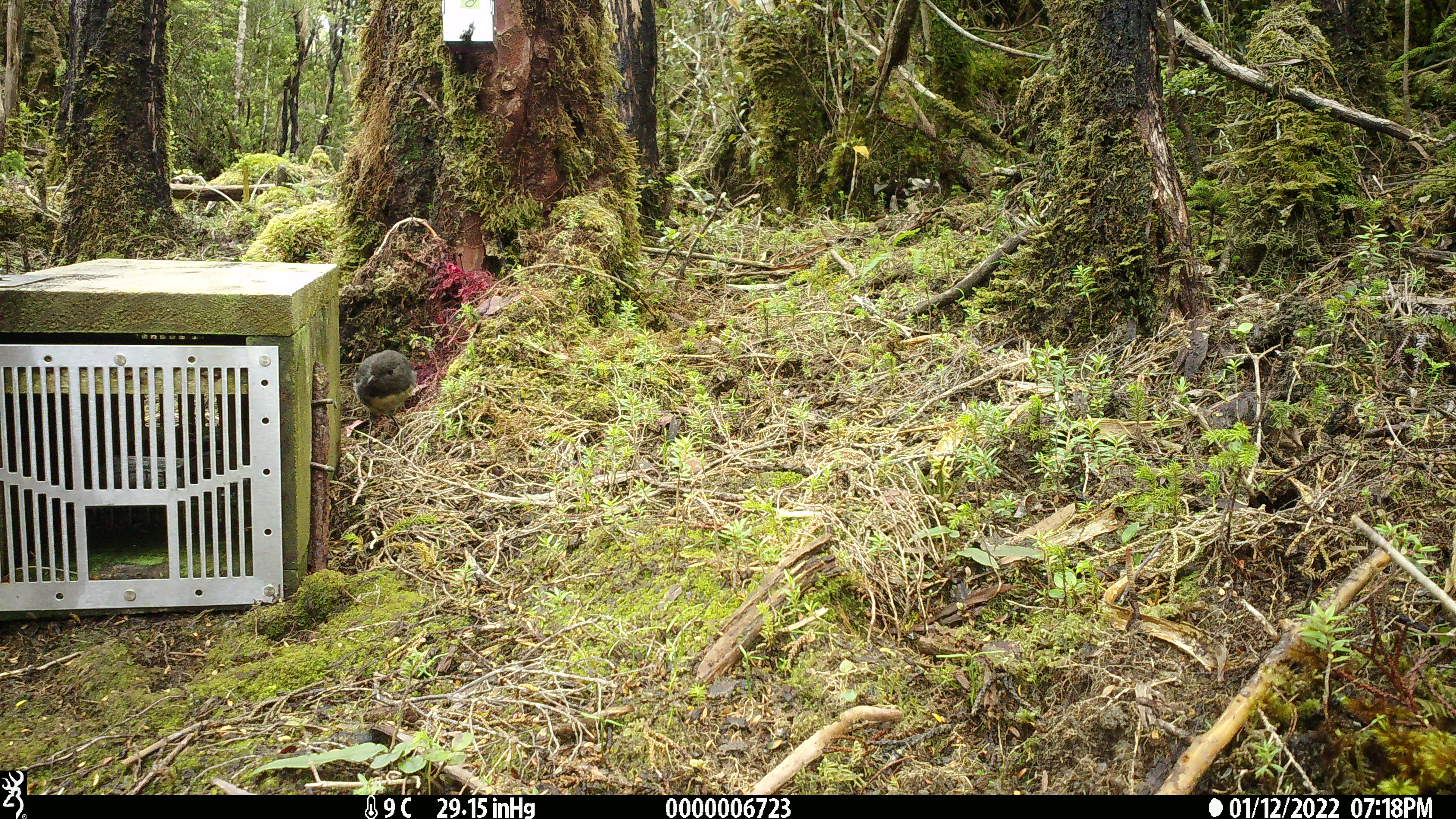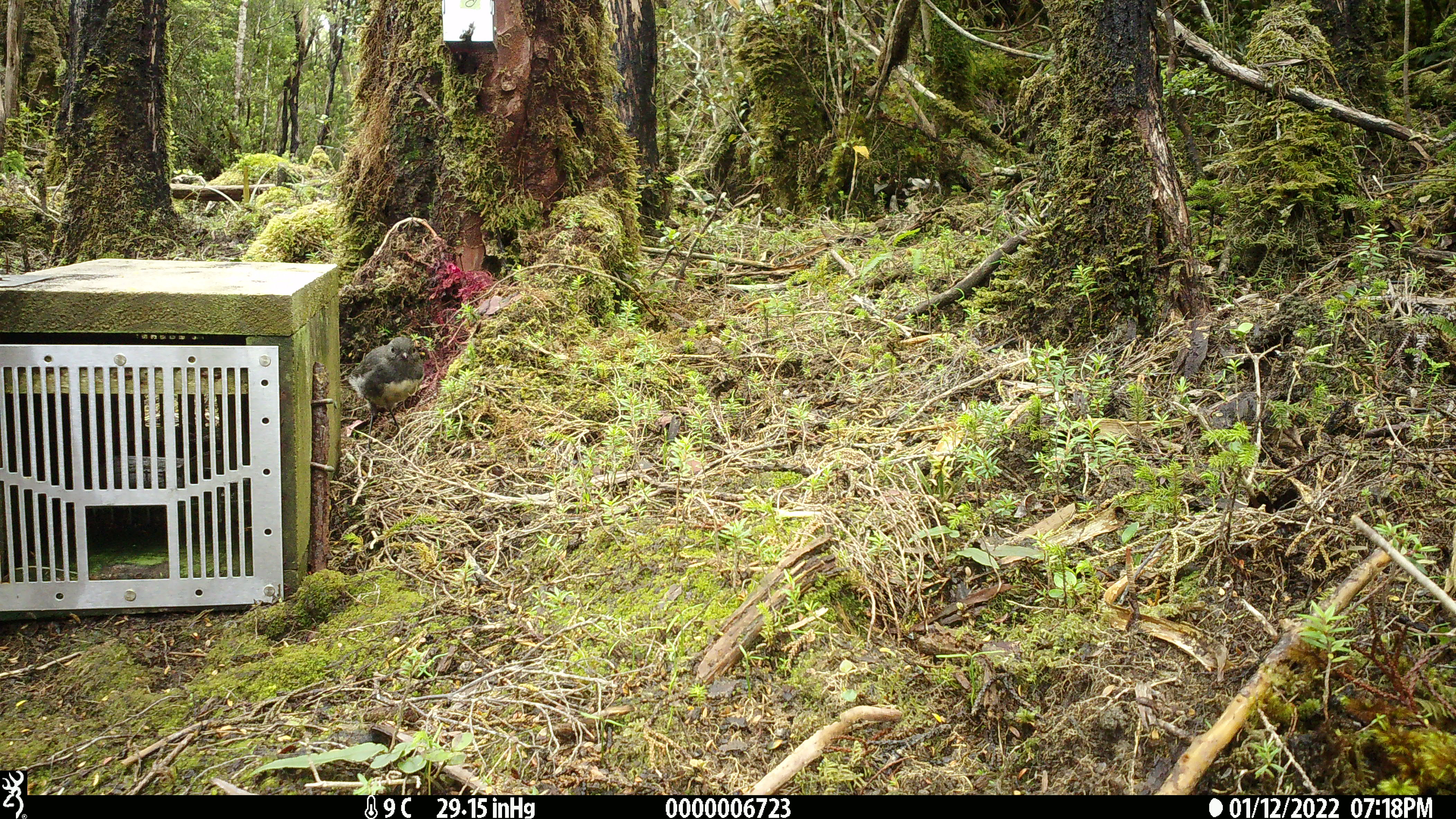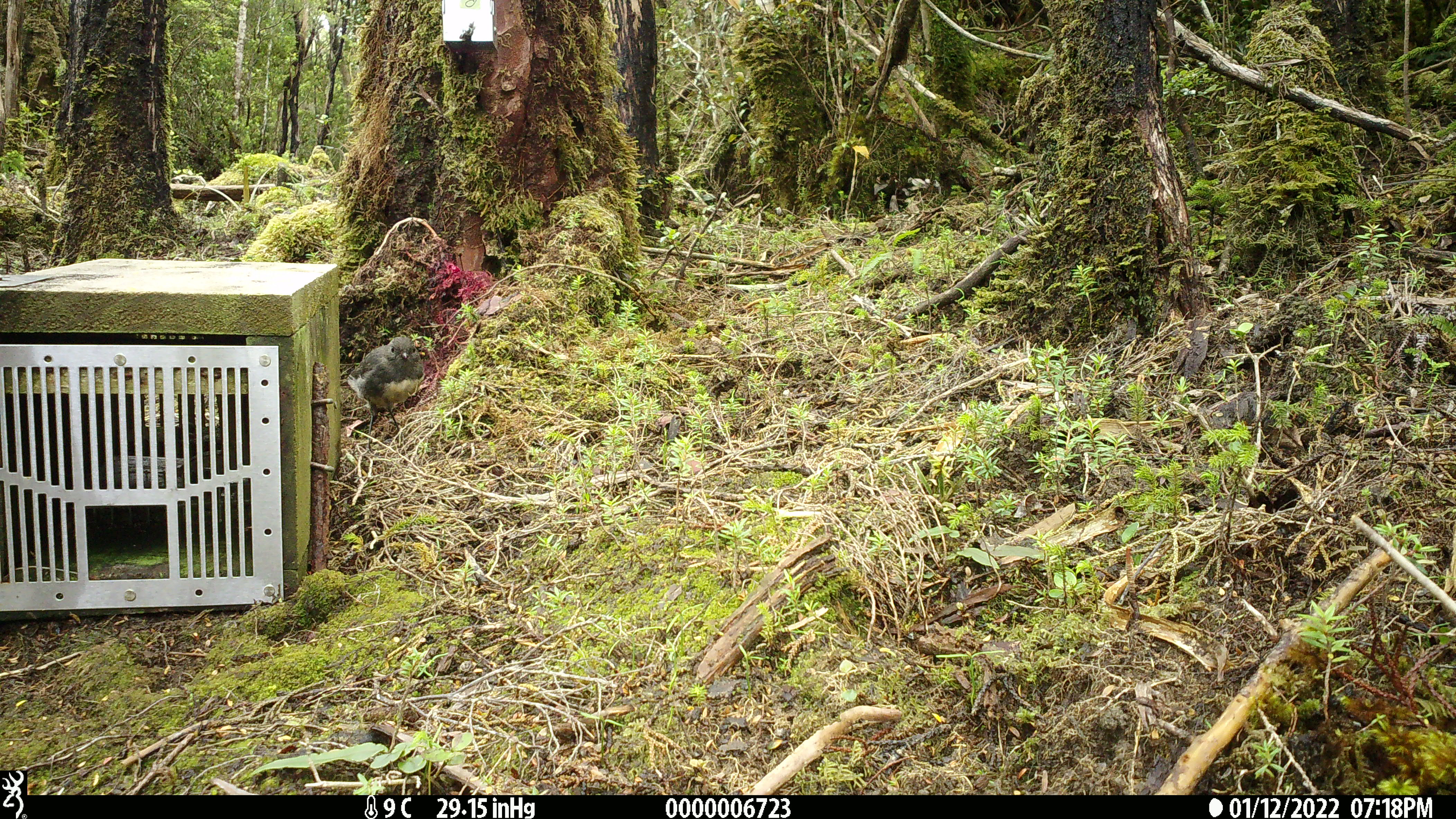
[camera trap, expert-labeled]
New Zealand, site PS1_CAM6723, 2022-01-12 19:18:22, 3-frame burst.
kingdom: Animalia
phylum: Chordata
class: Aves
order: Passeriformes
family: Petroicidae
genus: Petroica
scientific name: Petroica australis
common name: new zealand robin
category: robin